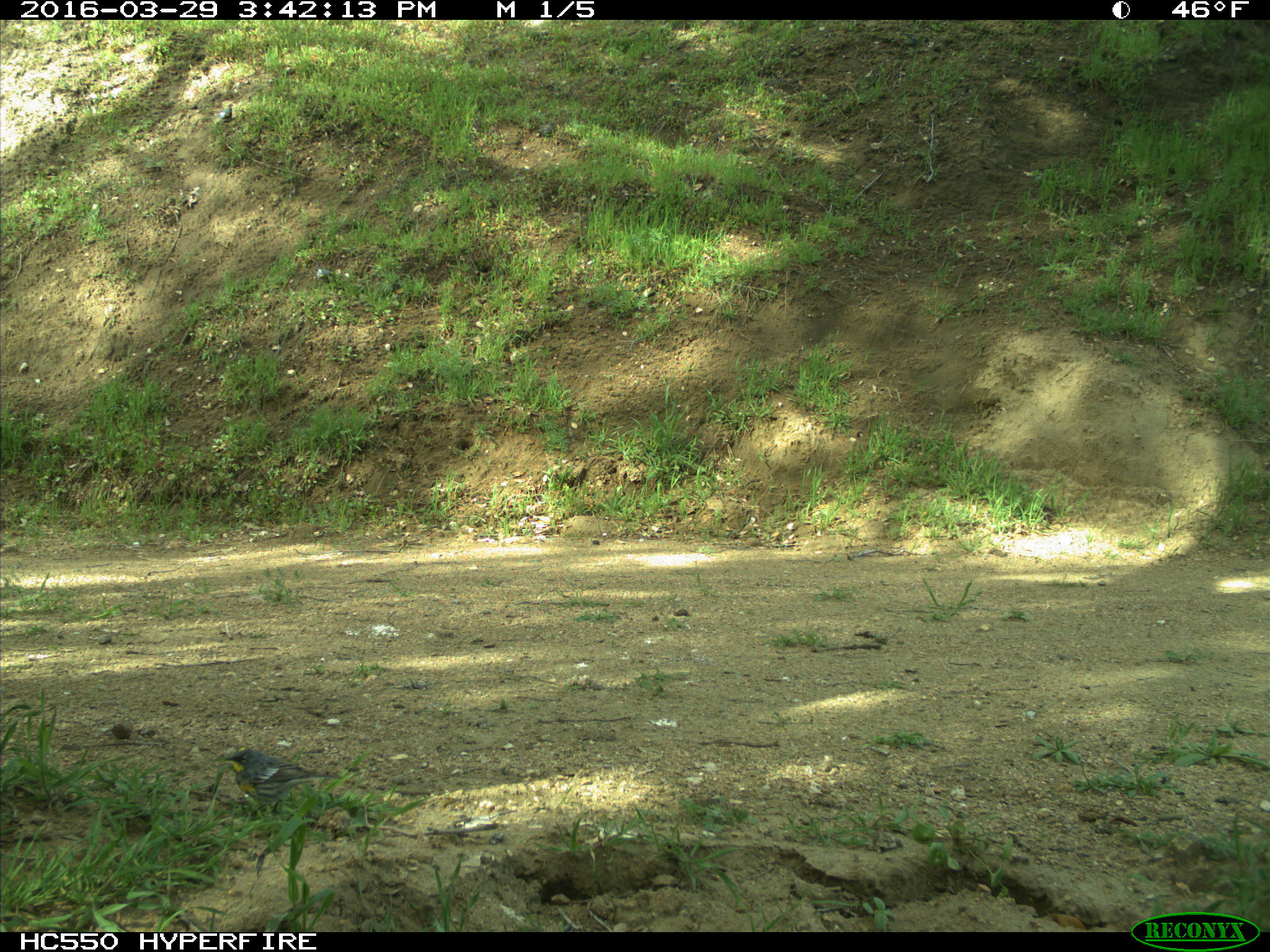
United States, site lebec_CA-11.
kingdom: Animalia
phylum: Chordata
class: Aves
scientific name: Aves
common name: birds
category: unidentified bird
Unidentified bird (birds) (Aves).